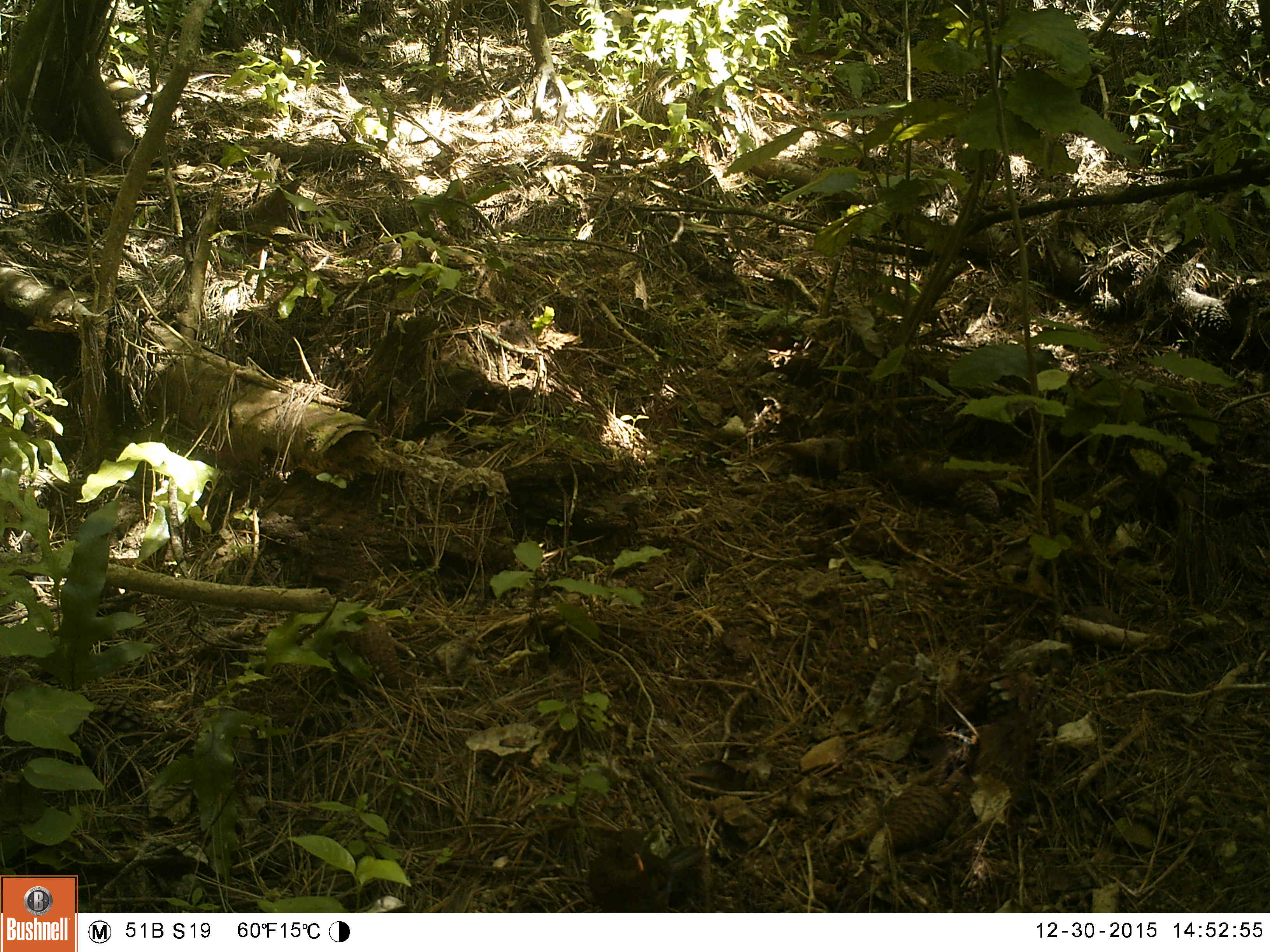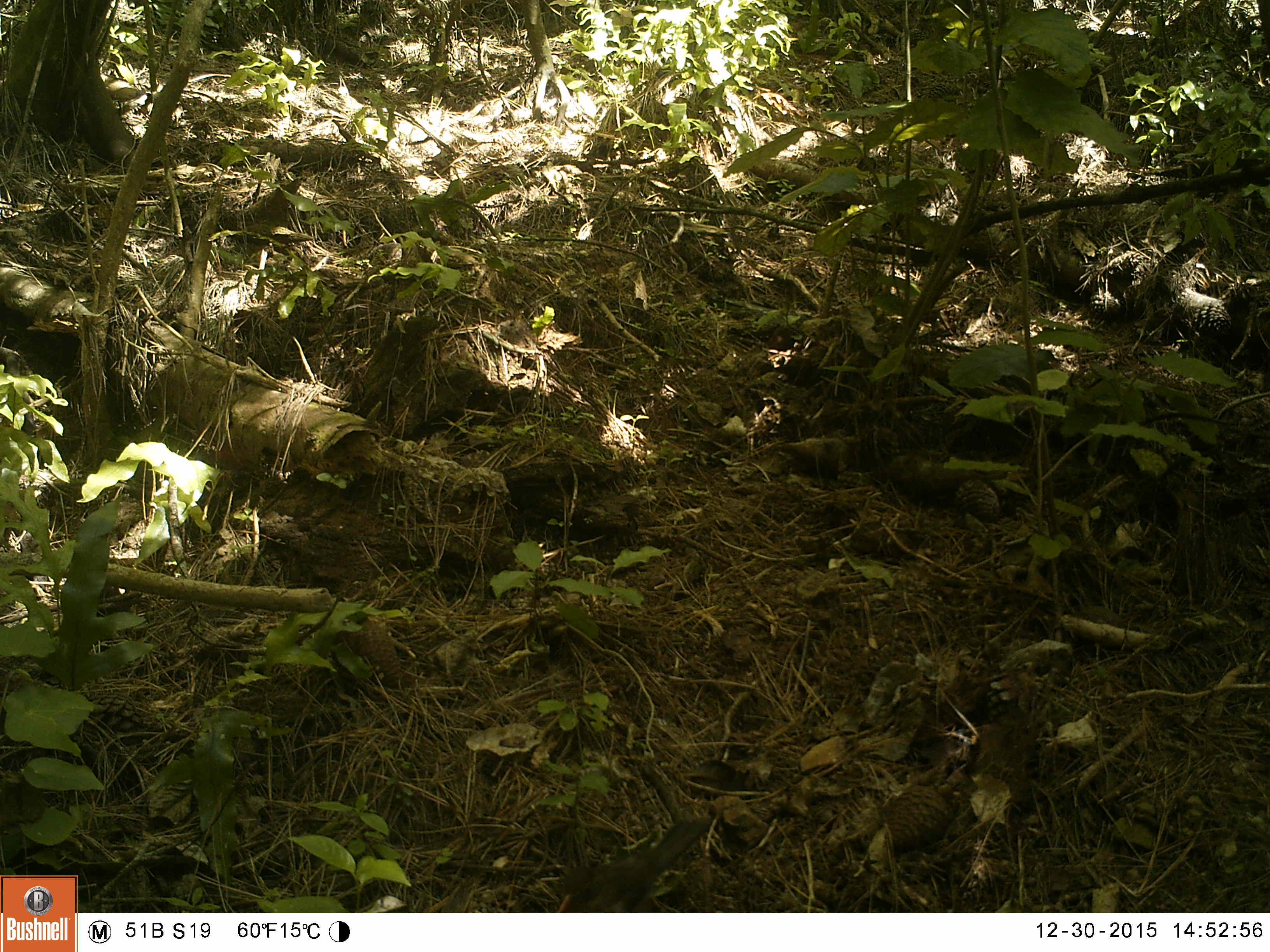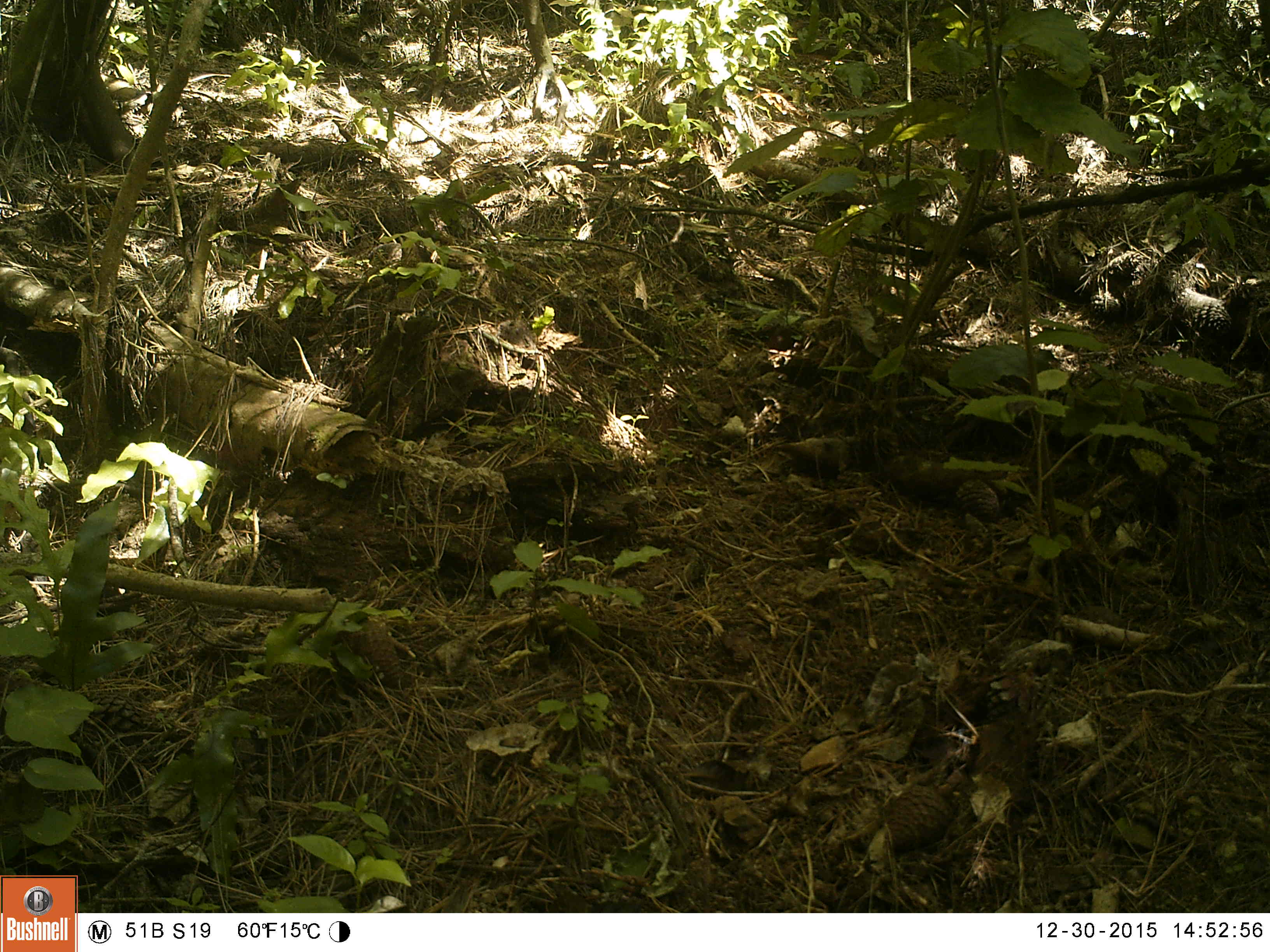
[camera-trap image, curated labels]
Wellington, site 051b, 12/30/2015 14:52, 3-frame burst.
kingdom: Animalia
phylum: Chordata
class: Aves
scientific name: Aves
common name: bird